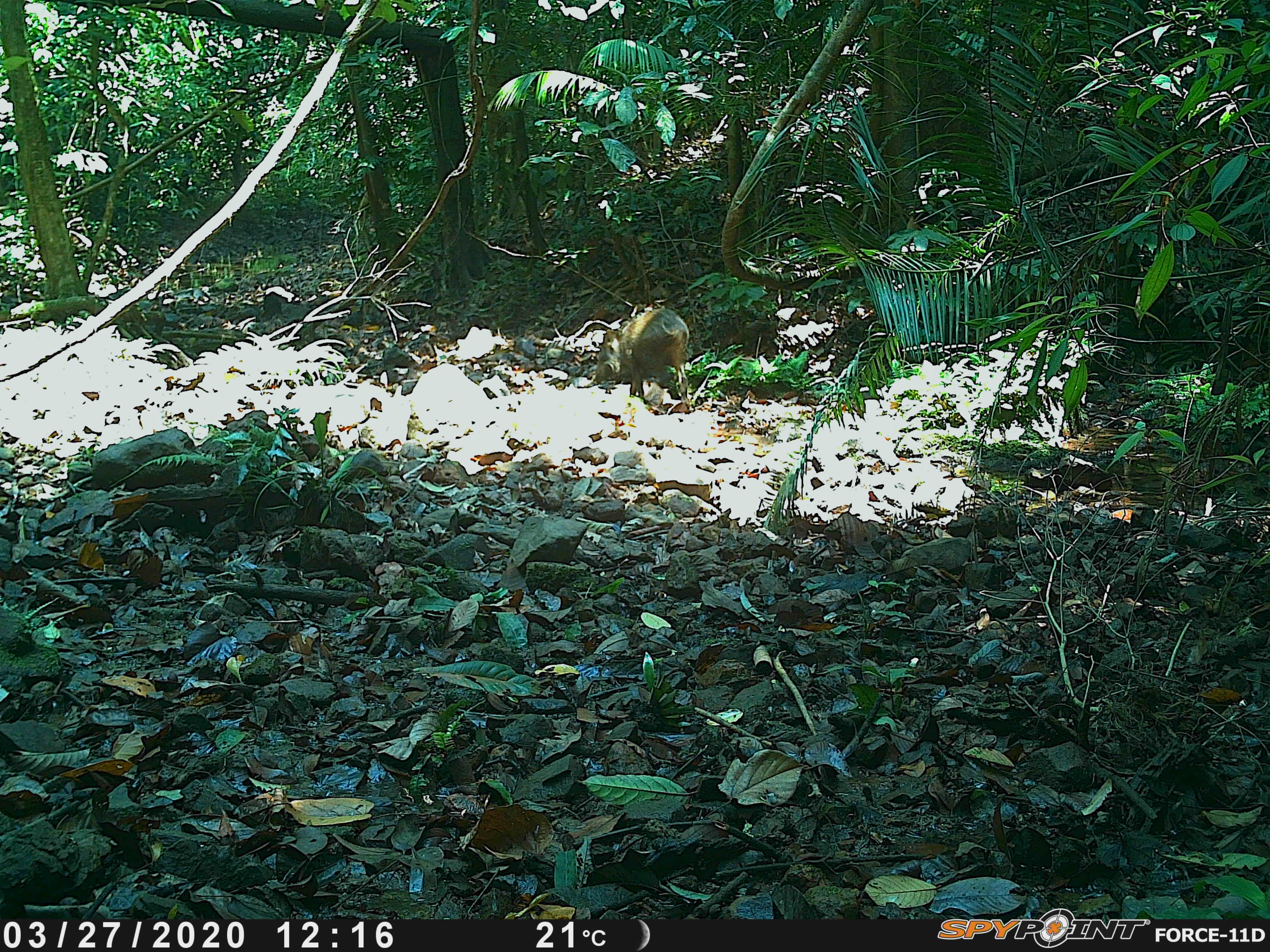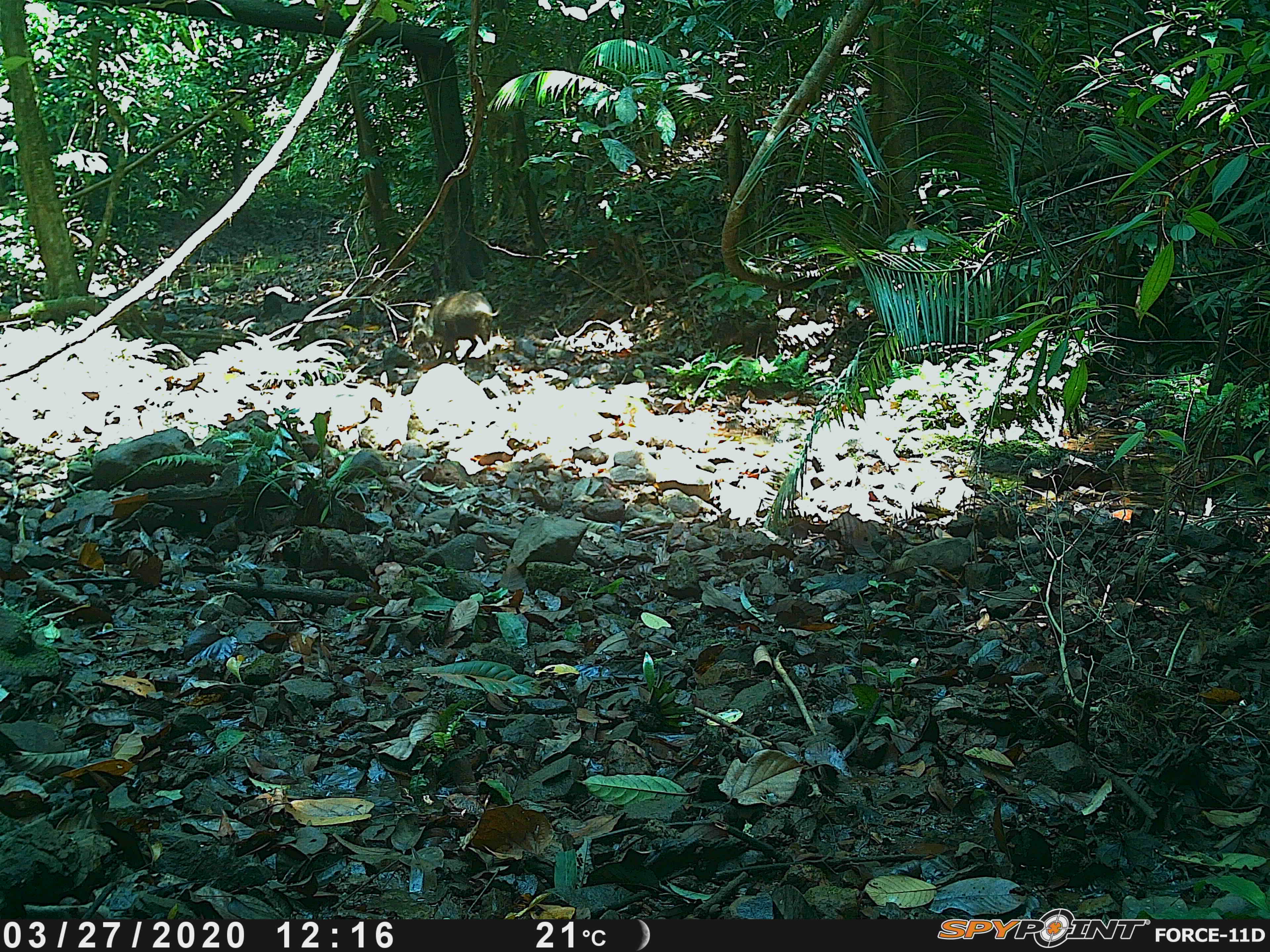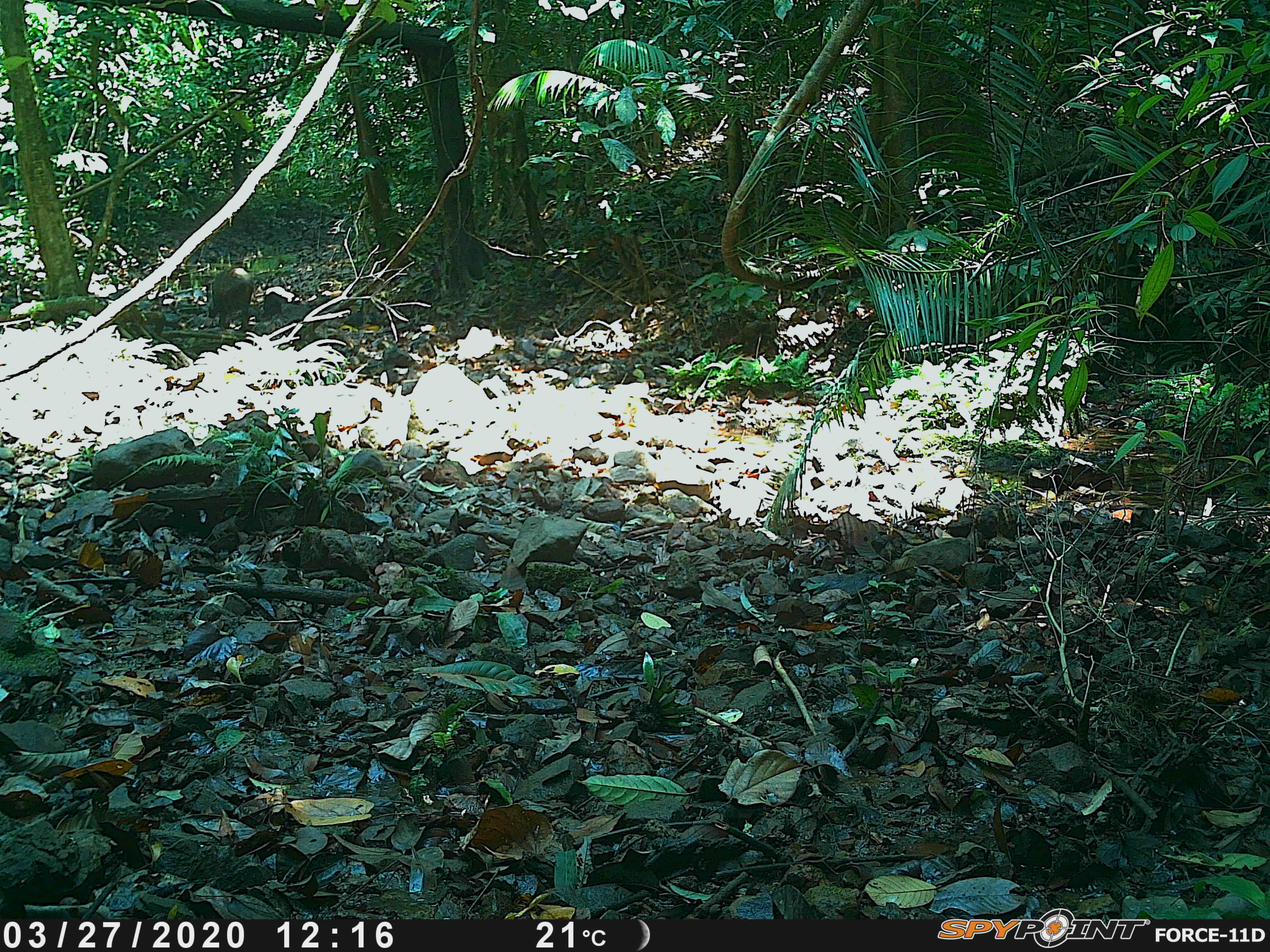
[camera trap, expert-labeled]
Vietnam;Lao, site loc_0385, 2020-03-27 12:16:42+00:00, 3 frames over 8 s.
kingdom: Animalia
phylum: Chordata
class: Mammalia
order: Artiodactyla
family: Suidae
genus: Sus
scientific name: Sus scrofa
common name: eurasian wild pig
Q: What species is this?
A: Eurasian wild pig (Sus scrofa).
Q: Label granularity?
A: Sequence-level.